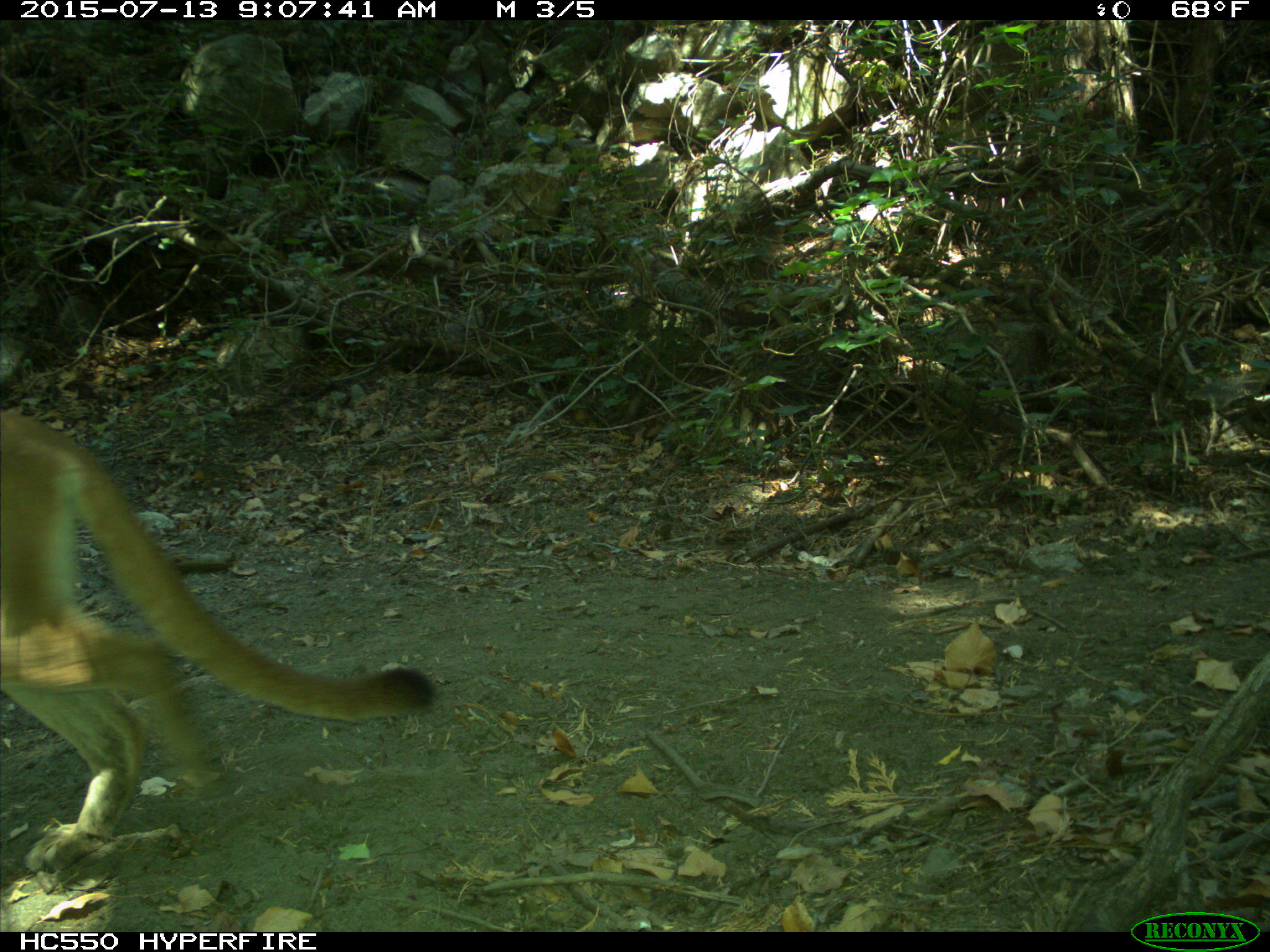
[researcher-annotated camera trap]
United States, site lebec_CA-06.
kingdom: Animalia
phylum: Chordata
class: Mammalia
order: Carnivora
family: Felidae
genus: Puma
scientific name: Puma concolor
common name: mountain lion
Puma concolor (mountain lion).